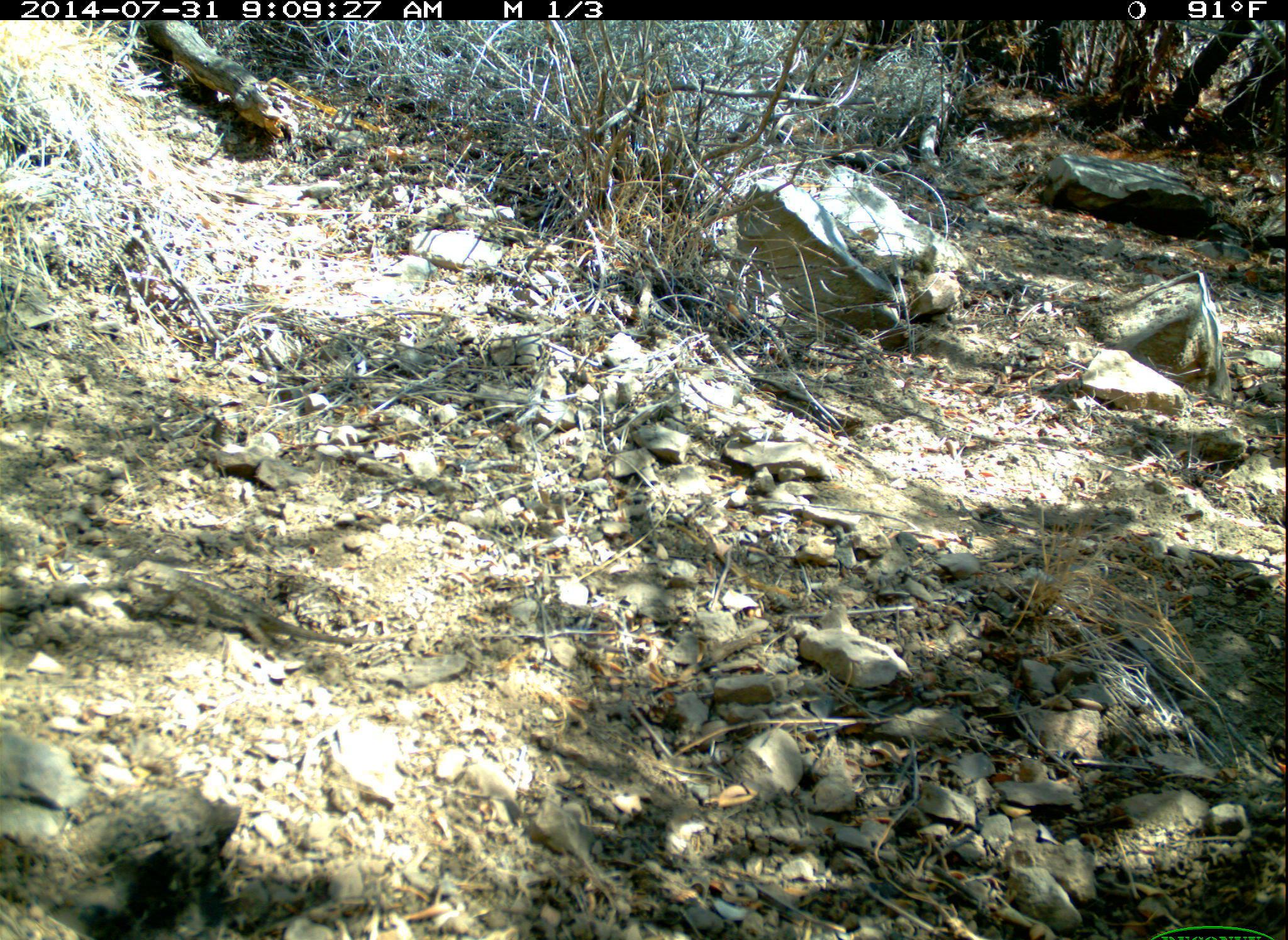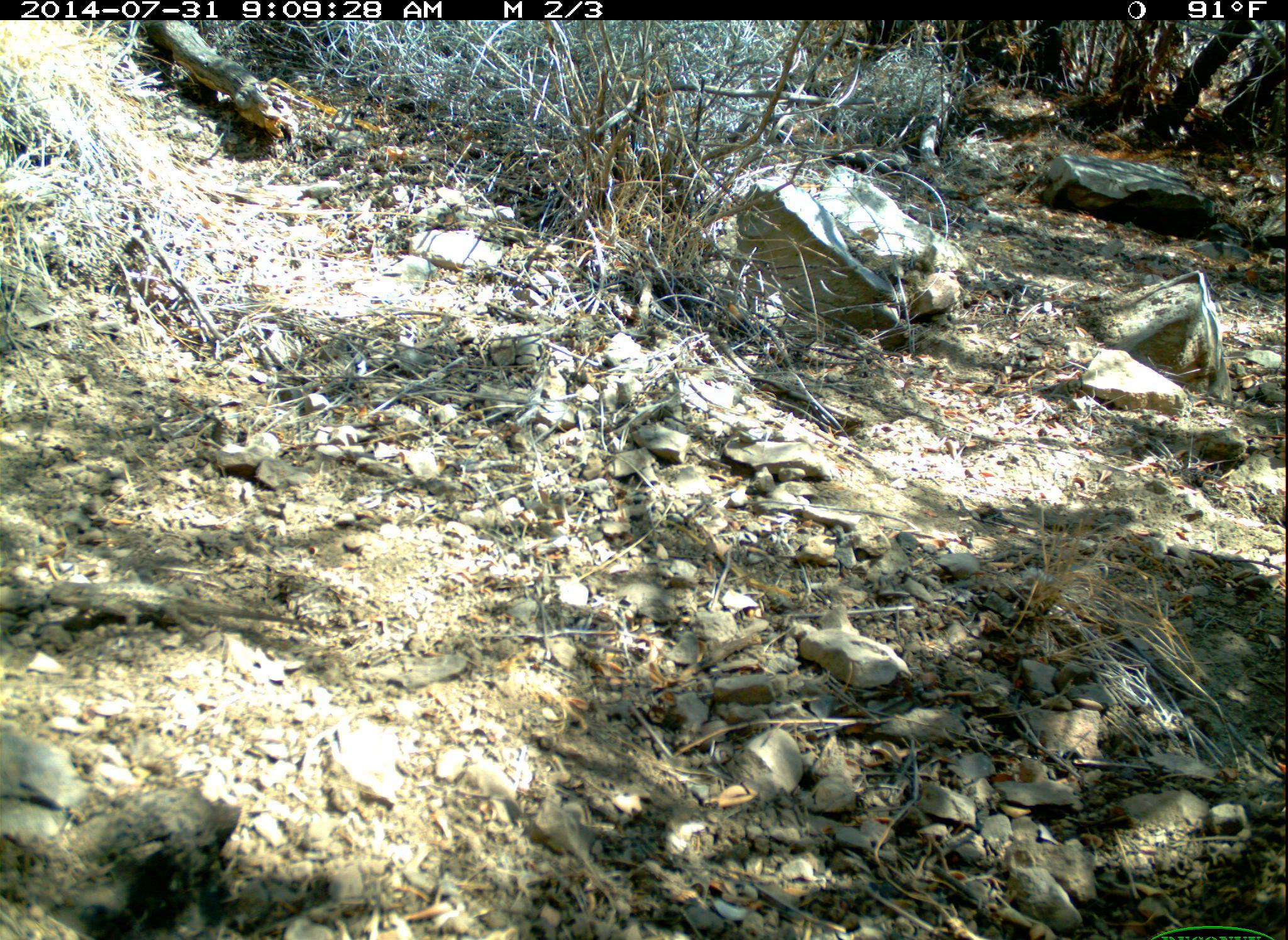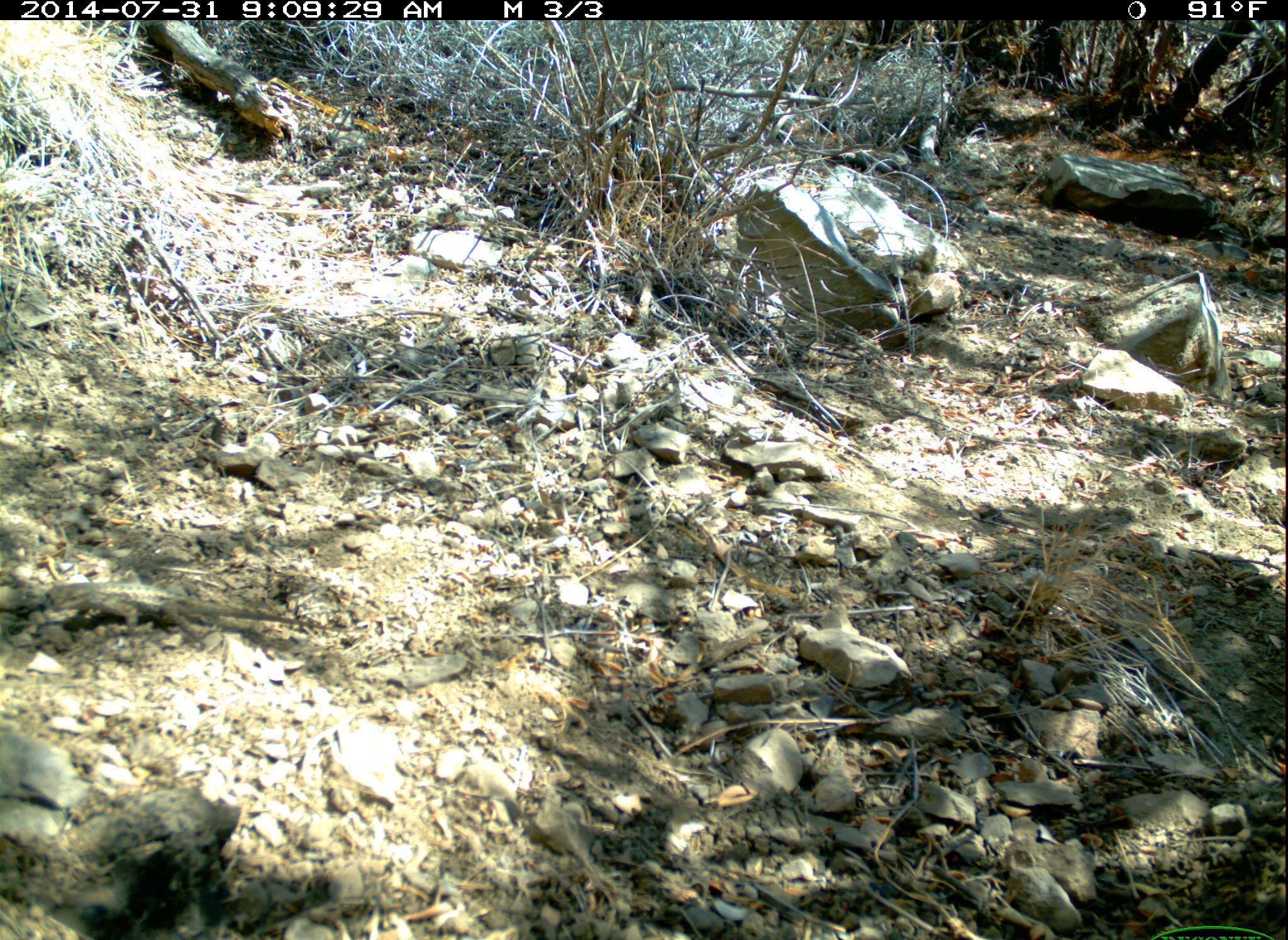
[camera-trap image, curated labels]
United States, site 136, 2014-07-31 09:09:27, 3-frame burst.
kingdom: Animalia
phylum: Chordata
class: Reptilia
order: Squamata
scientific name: Squamata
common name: lizard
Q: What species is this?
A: Lizard (Squamata).